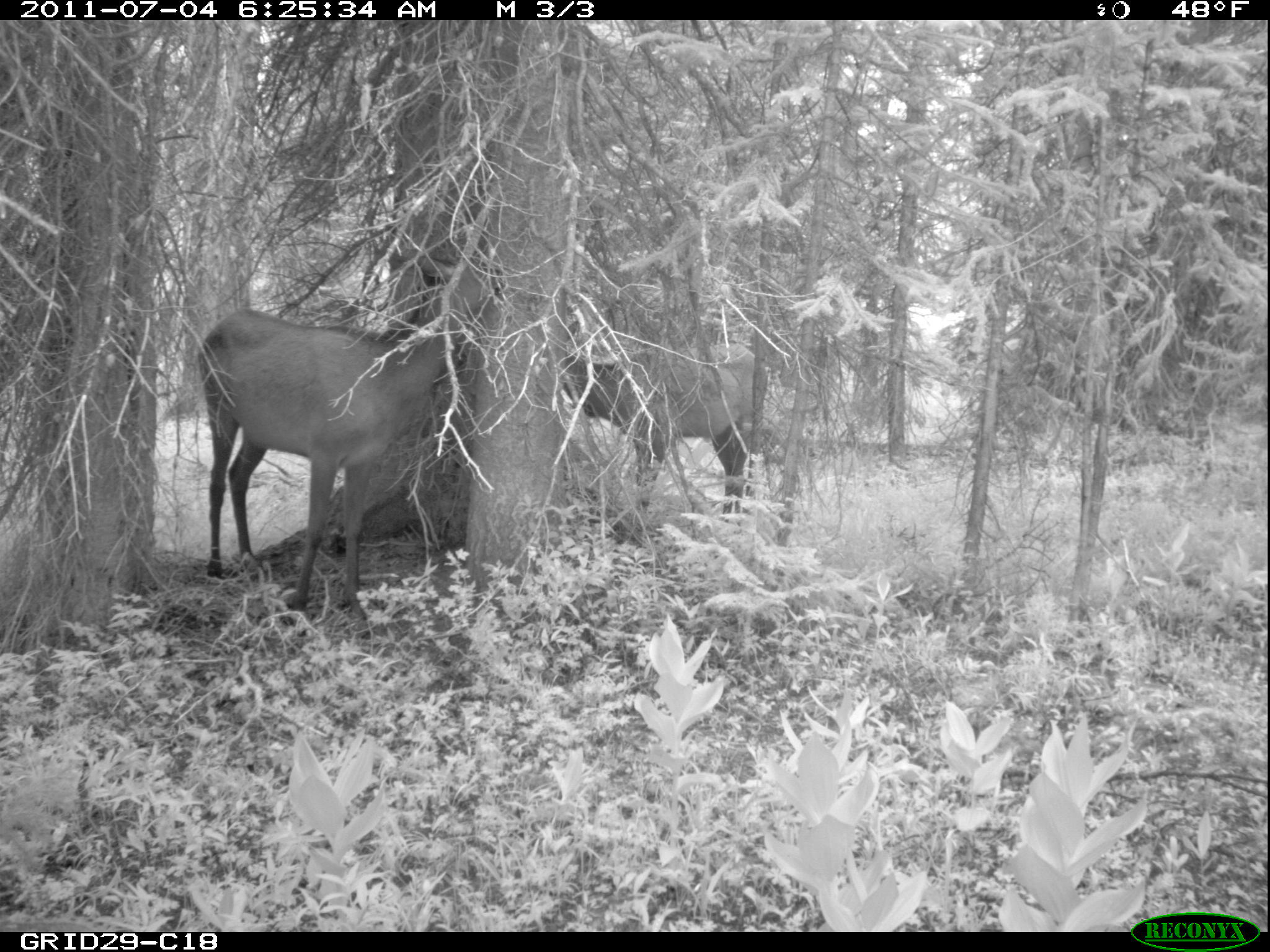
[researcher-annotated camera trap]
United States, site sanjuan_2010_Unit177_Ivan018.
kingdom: Animalia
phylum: Chordata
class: Mammalia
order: Artiodactyla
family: Cervidae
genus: Cervus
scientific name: Cervus elaphus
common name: red deer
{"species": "Cervus elaphus (red deer)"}